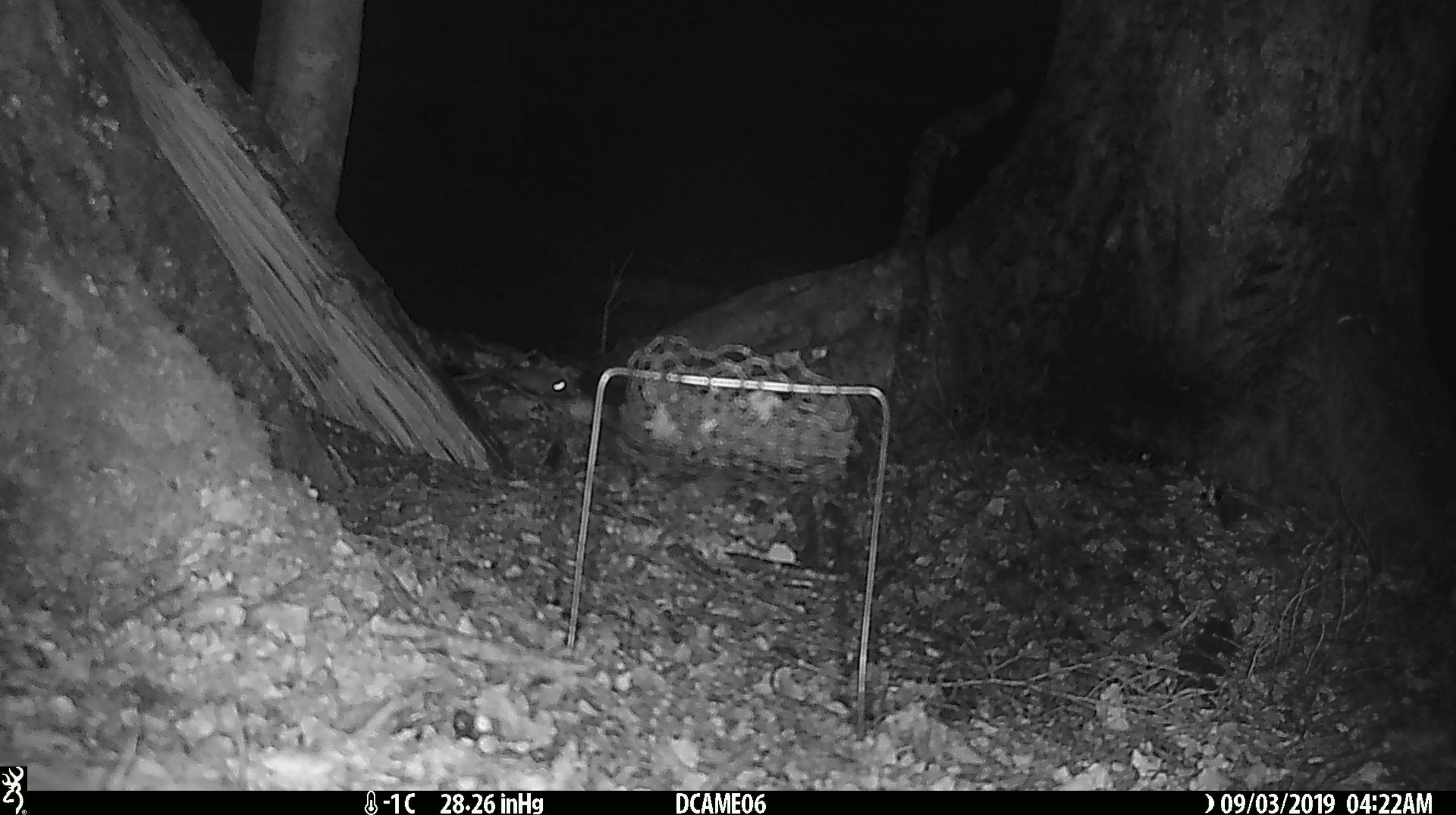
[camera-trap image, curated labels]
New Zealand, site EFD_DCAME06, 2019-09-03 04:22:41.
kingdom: Animalia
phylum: Chordata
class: Mammalia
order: Rodentia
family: Muridae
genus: Mus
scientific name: Mus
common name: mouse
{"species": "mouse (Mus)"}